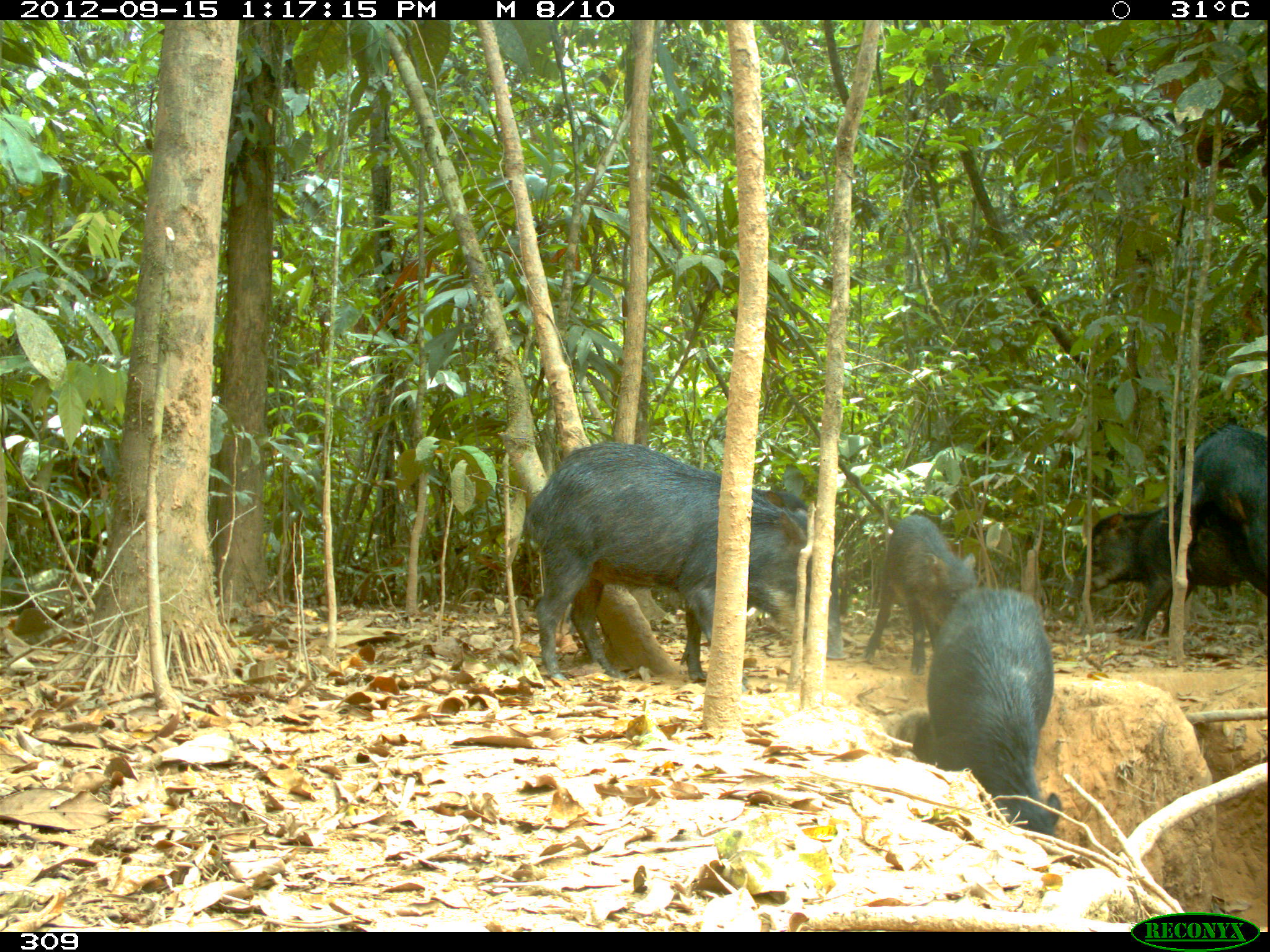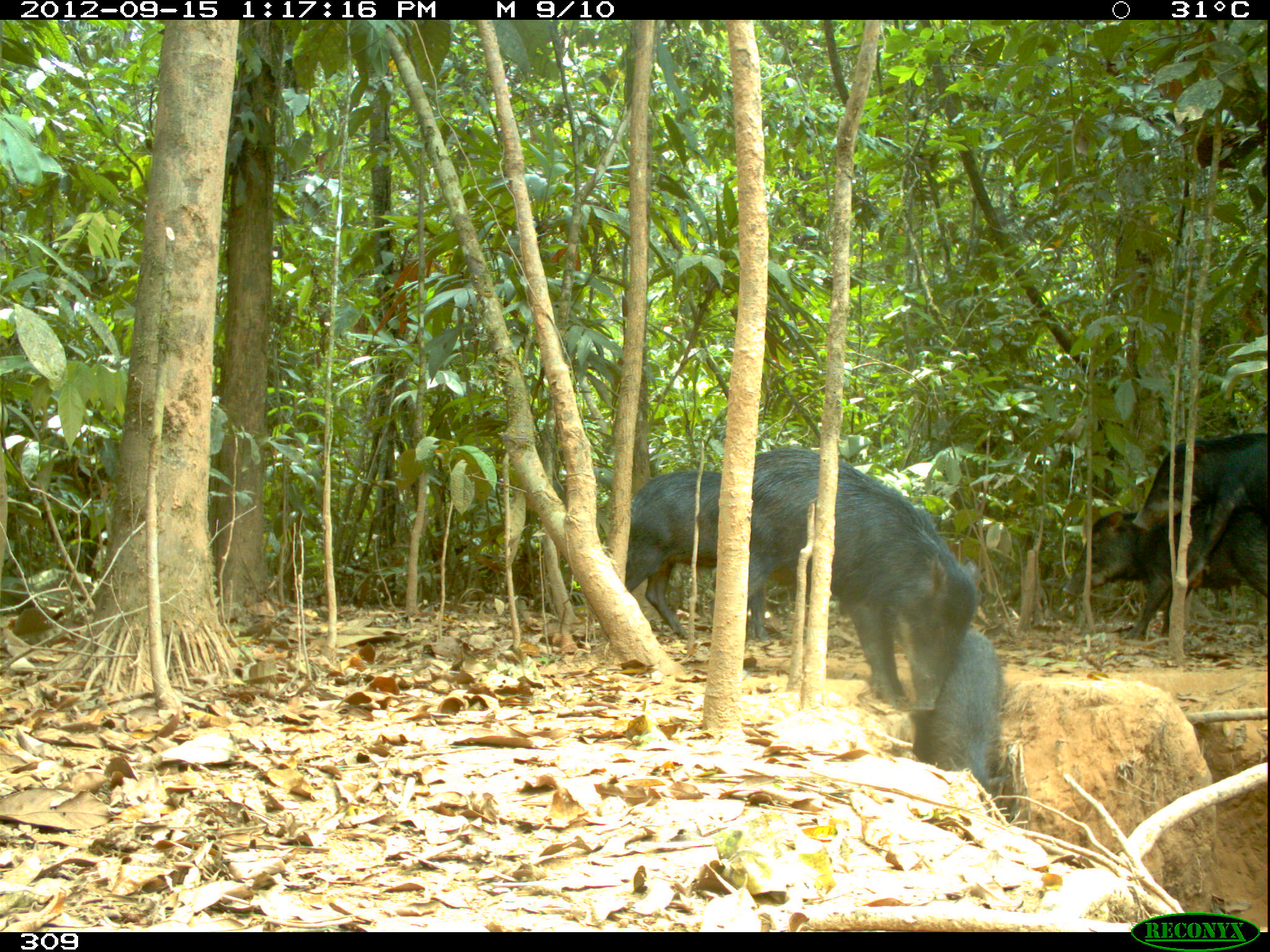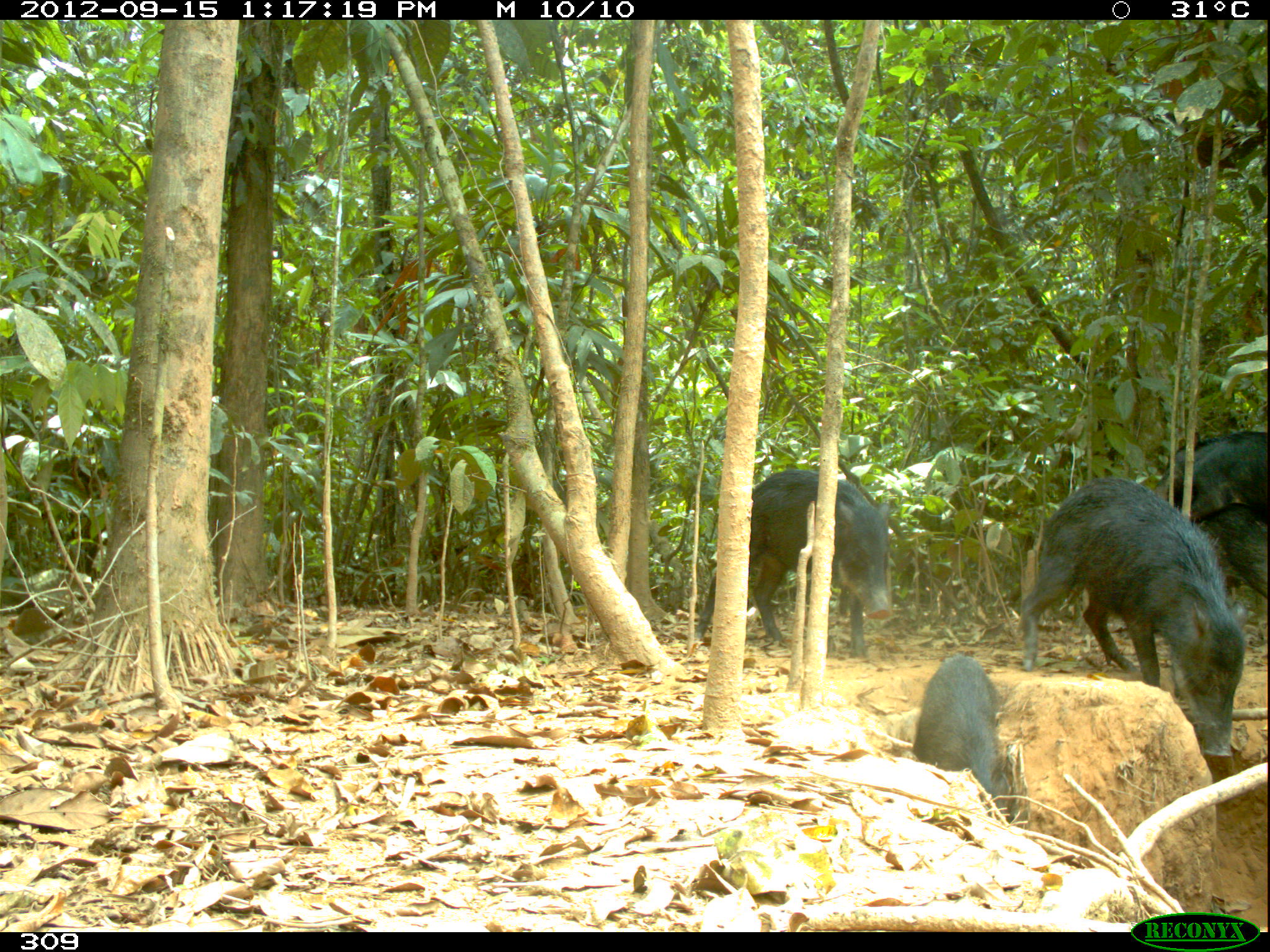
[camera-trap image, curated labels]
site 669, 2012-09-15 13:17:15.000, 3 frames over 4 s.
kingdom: Animalia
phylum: Chordata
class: Mammalia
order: Artiodactyla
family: Tayassuidae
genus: Tayassu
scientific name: Tayassu pecari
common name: white-lipped peccary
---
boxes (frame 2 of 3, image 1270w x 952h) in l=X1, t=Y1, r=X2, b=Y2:
tayassu pecari: l=695, t=443, r=980, b=711; l=624, t=468, r=799, b=643; l=1063, t=506, r=1268, b=641; l=1130, t=431, r=1268, b=593; l=909, t=626, r=1006, b=800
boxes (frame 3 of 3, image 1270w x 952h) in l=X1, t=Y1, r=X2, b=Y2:
tayassu pecari: l=1017, t=474, r=1245, b=758; l=694, t=467, r=893, b=655; l=914, t=651, r=1013, b=814; l=1167, t=429, r=1268, b=522; l=1209, t=505, r=1270, b=597